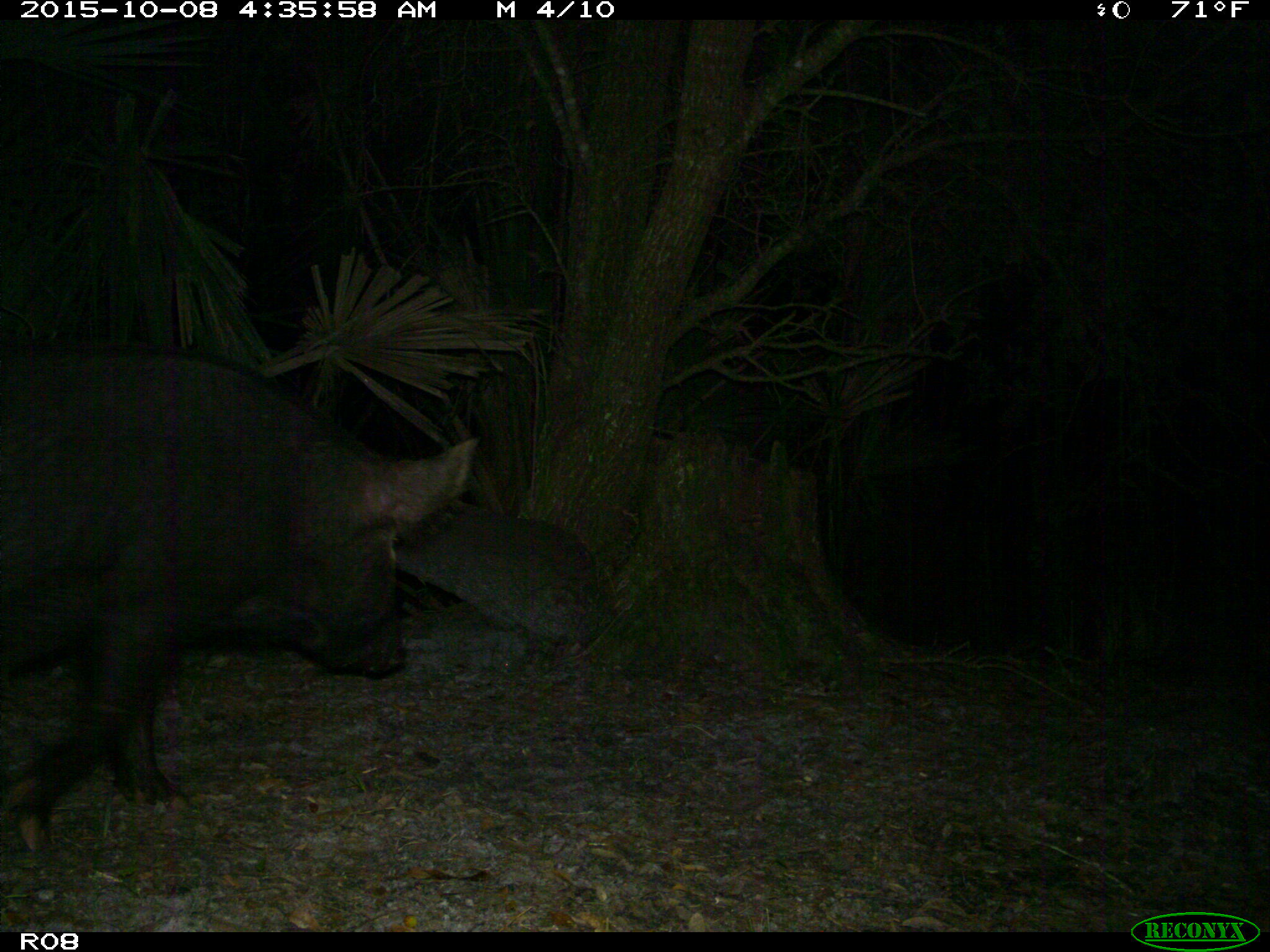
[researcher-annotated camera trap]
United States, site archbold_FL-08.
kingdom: Animalia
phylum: Chordata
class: Mammalia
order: Artiodactyla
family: Suidae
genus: Sus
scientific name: Sus scrofa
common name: wild boar